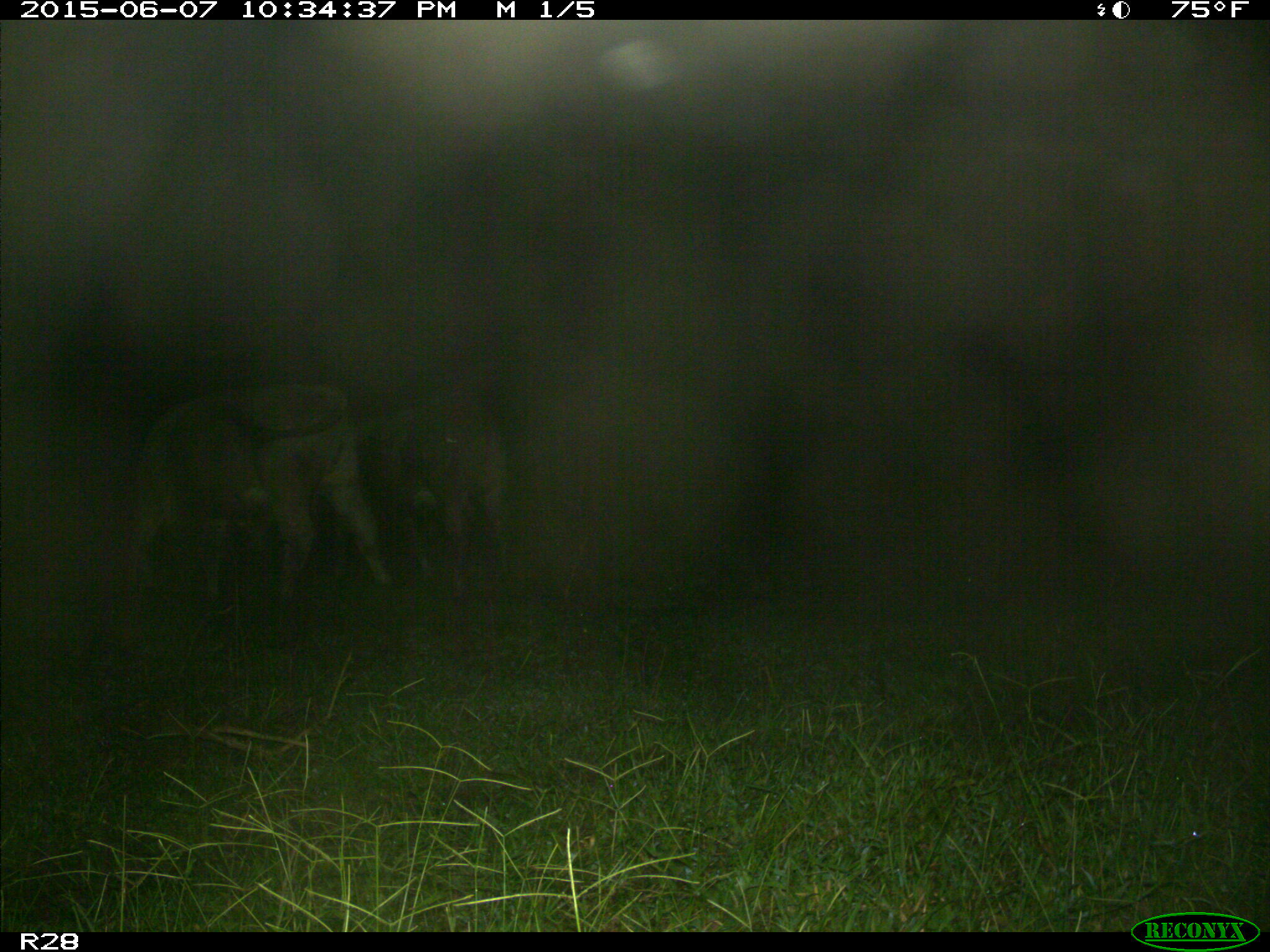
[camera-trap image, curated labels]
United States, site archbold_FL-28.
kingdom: Animalia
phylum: Chordata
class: Mammalia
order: Artiodactyla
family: Bovidae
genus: Bos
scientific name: Bos taurus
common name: domestic cow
Bos taurus (domestic cow).